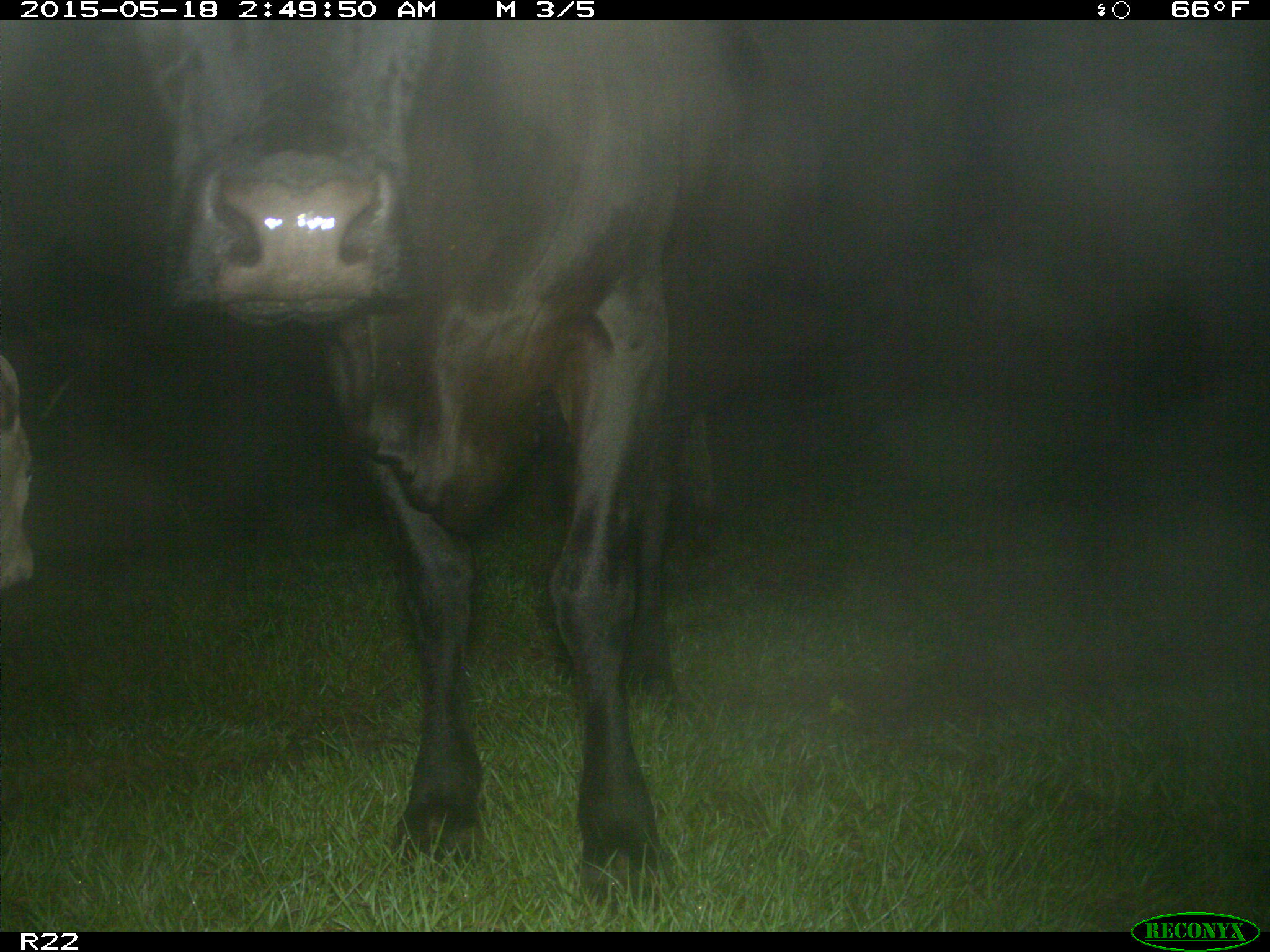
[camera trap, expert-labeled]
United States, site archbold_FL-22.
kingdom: Animalia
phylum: Chordata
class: Mammalia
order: Artiodactyla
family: Bovidae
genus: Bos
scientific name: Bos taurus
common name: domestic cow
Bos taurus (domestic cow).